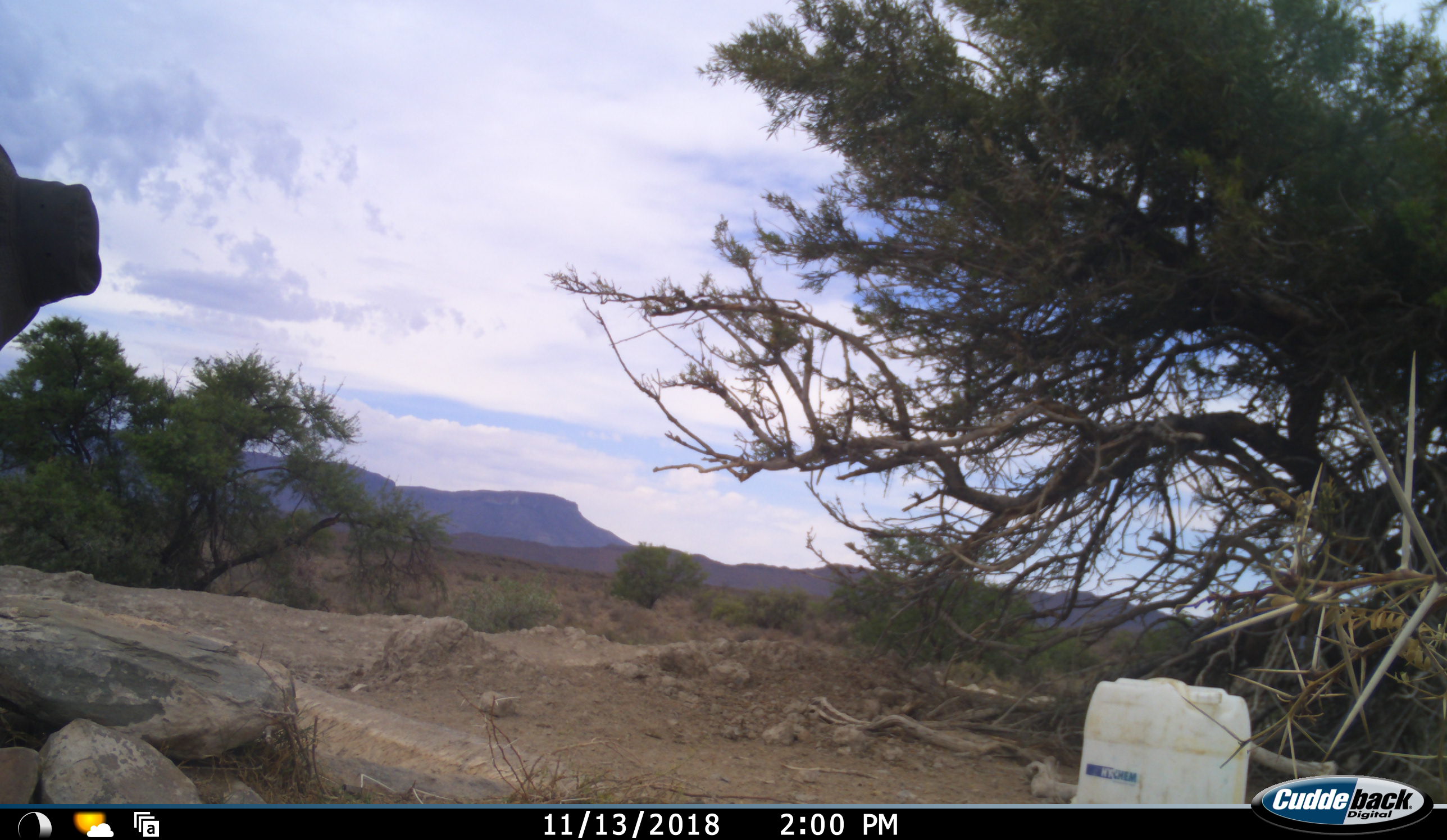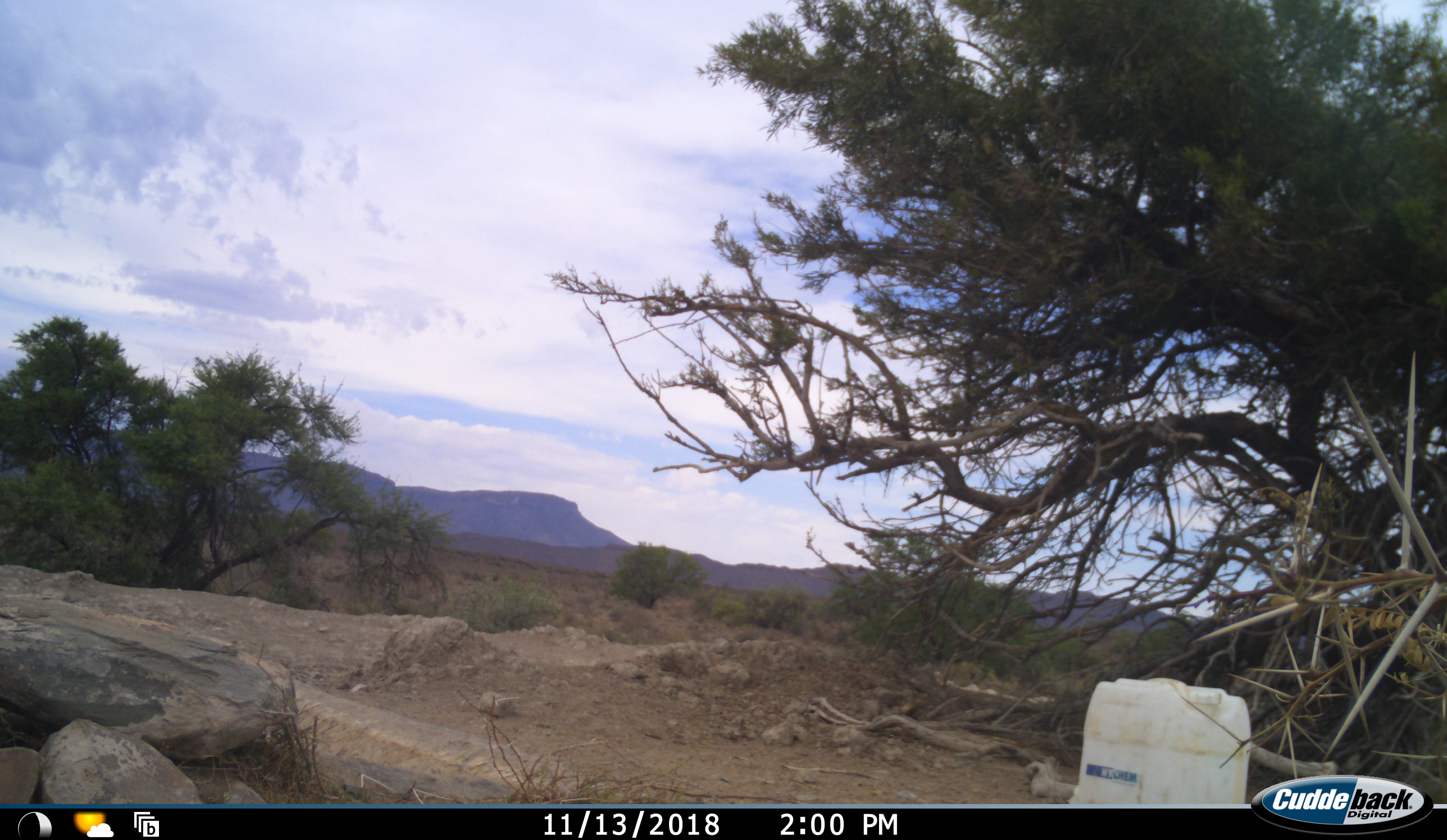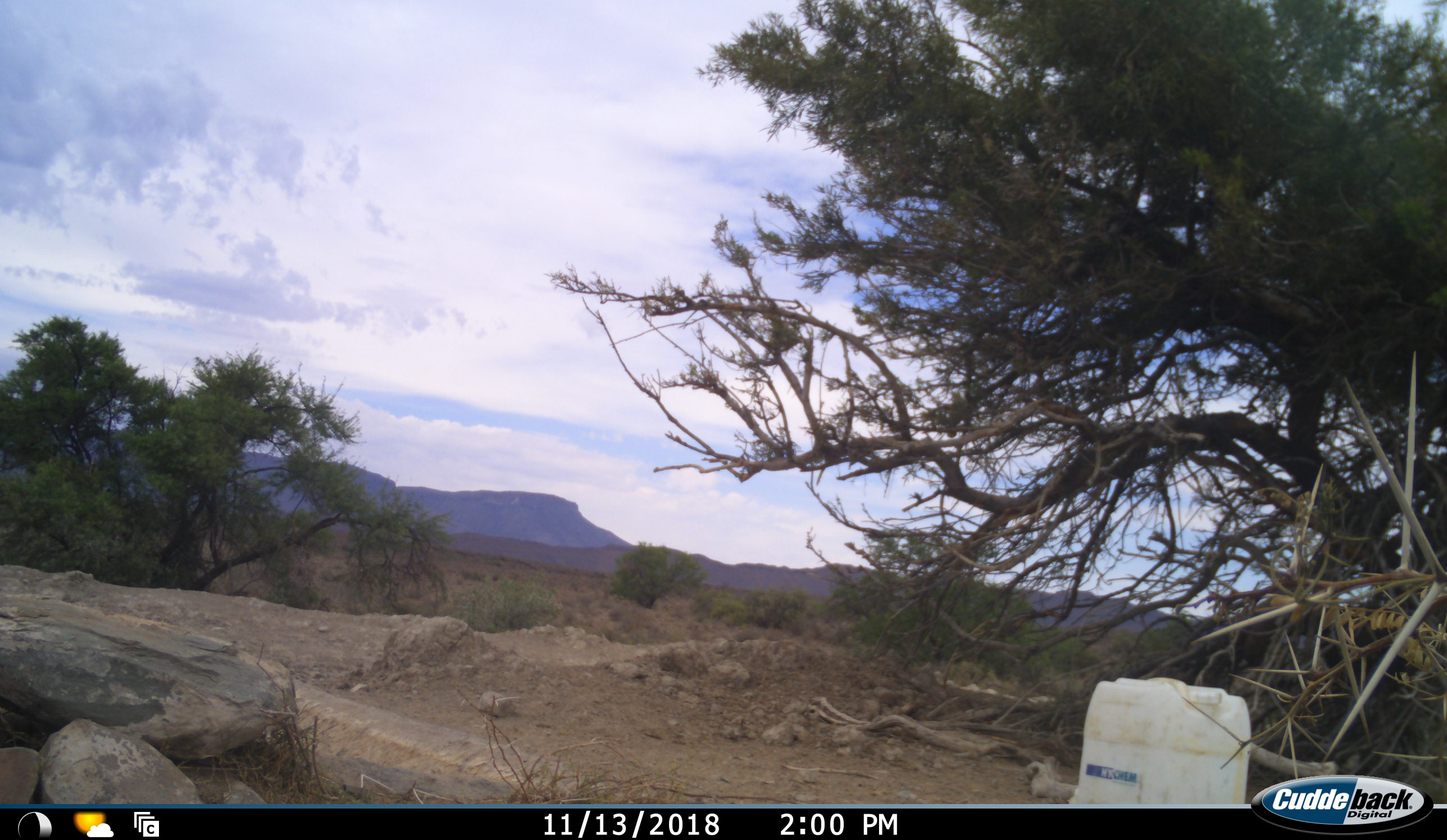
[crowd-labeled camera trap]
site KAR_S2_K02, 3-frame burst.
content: unidentified animal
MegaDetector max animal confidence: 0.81